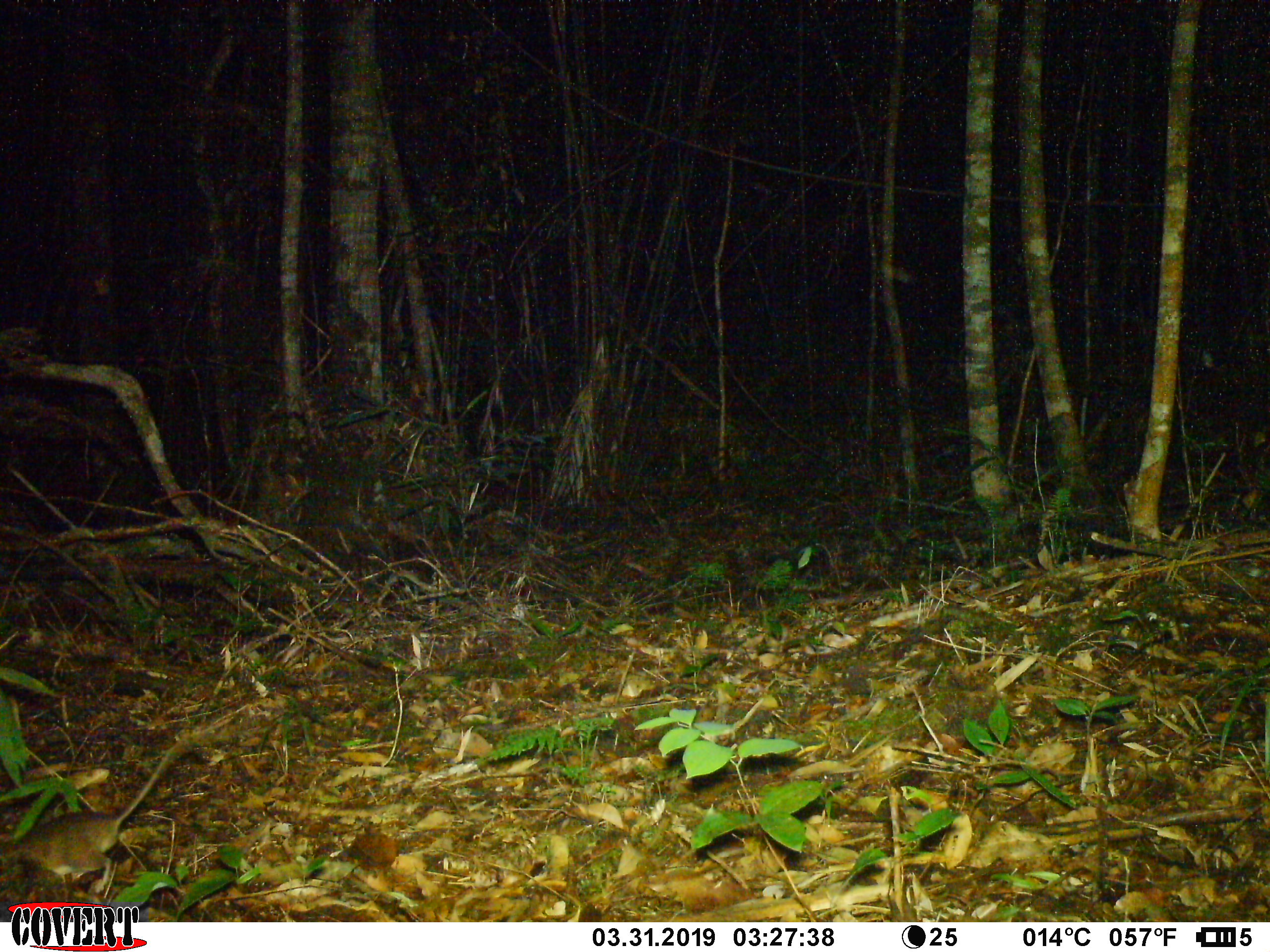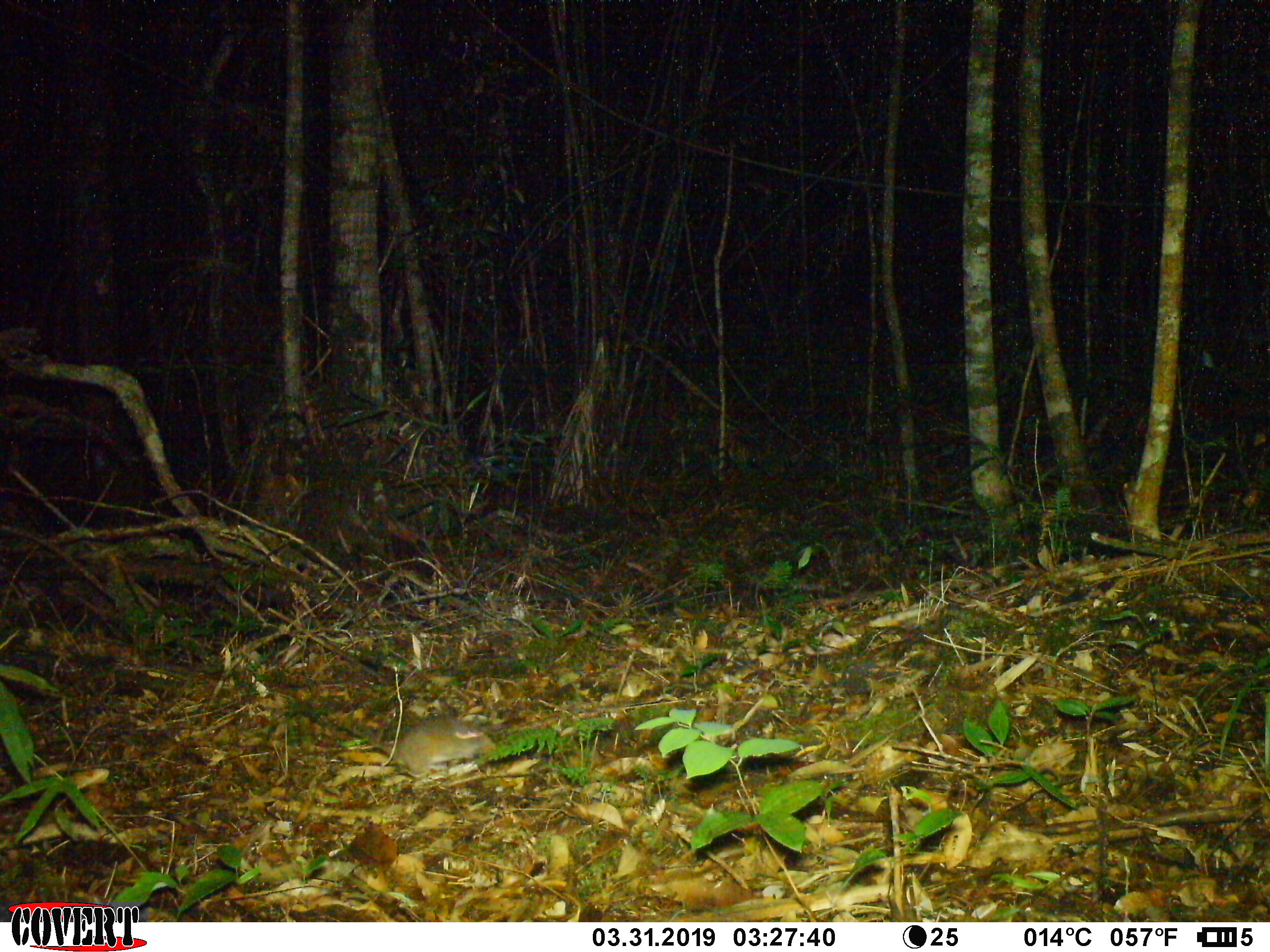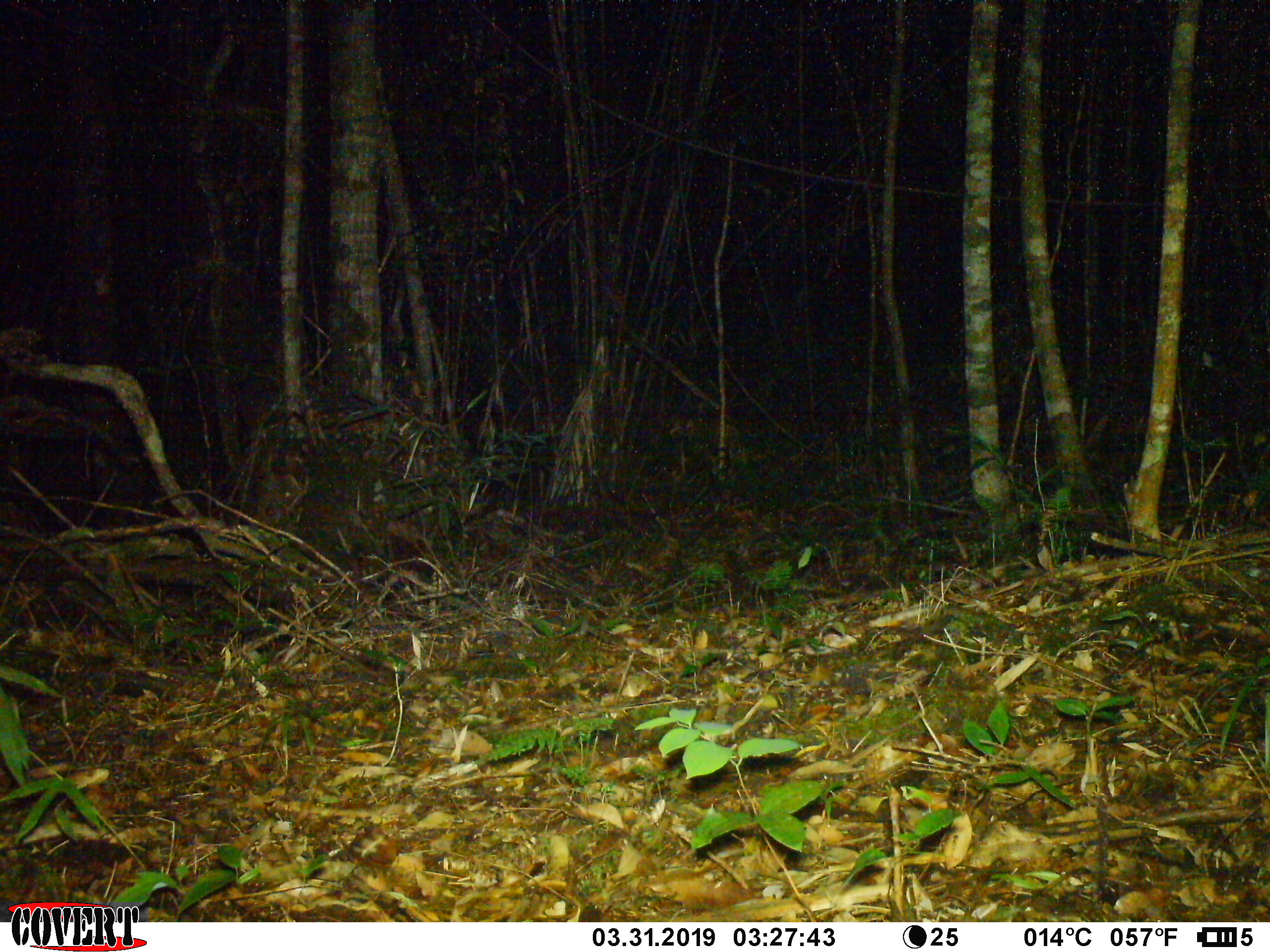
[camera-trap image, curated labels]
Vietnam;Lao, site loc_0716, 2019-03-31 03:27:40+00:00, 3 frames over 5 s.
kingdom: Animalia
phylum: Chordata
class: Mammalia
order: Rodentia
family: Muridae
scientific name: Muridae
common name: old-world mice and rats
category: unidentified murid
Unidentified murid (old-world mice and rats) (Muridae). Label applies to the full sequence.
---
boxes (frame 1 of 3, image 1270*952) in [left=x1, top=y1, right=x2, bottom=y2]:
unidentified murid: [left=0, top=744, right=176, bottom=886]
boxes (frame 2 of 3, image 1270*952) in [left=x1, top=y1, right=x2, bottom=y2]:
unidentified murid: [left=349, top=715, right=497, bottom=775]